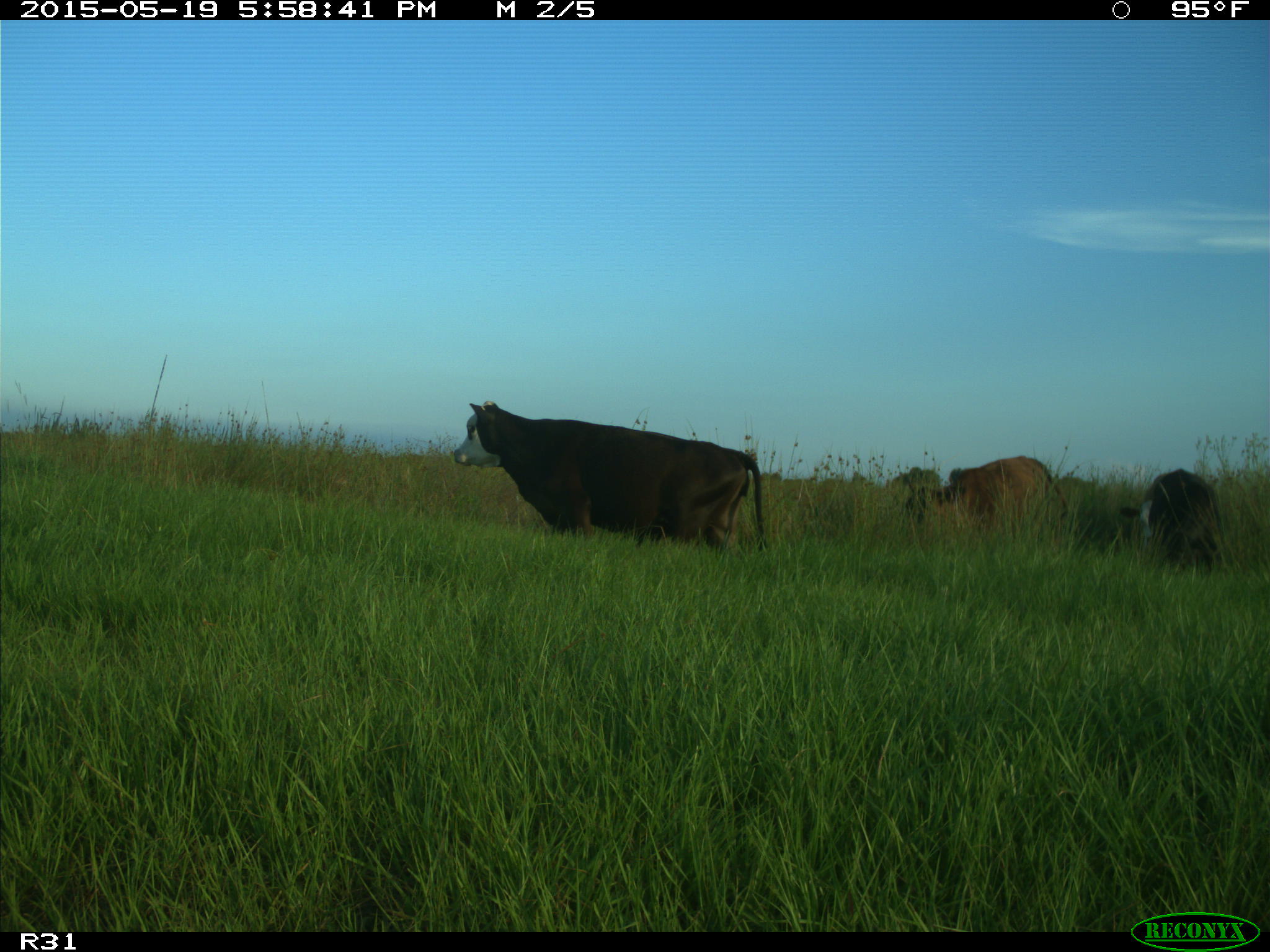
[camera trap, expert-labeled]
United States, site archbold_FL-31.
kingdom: Animalia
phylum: Chordata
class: Mammalia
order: Artiodactyla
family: Bovidae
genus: Bos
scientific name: Bos taurus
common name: domestic cow